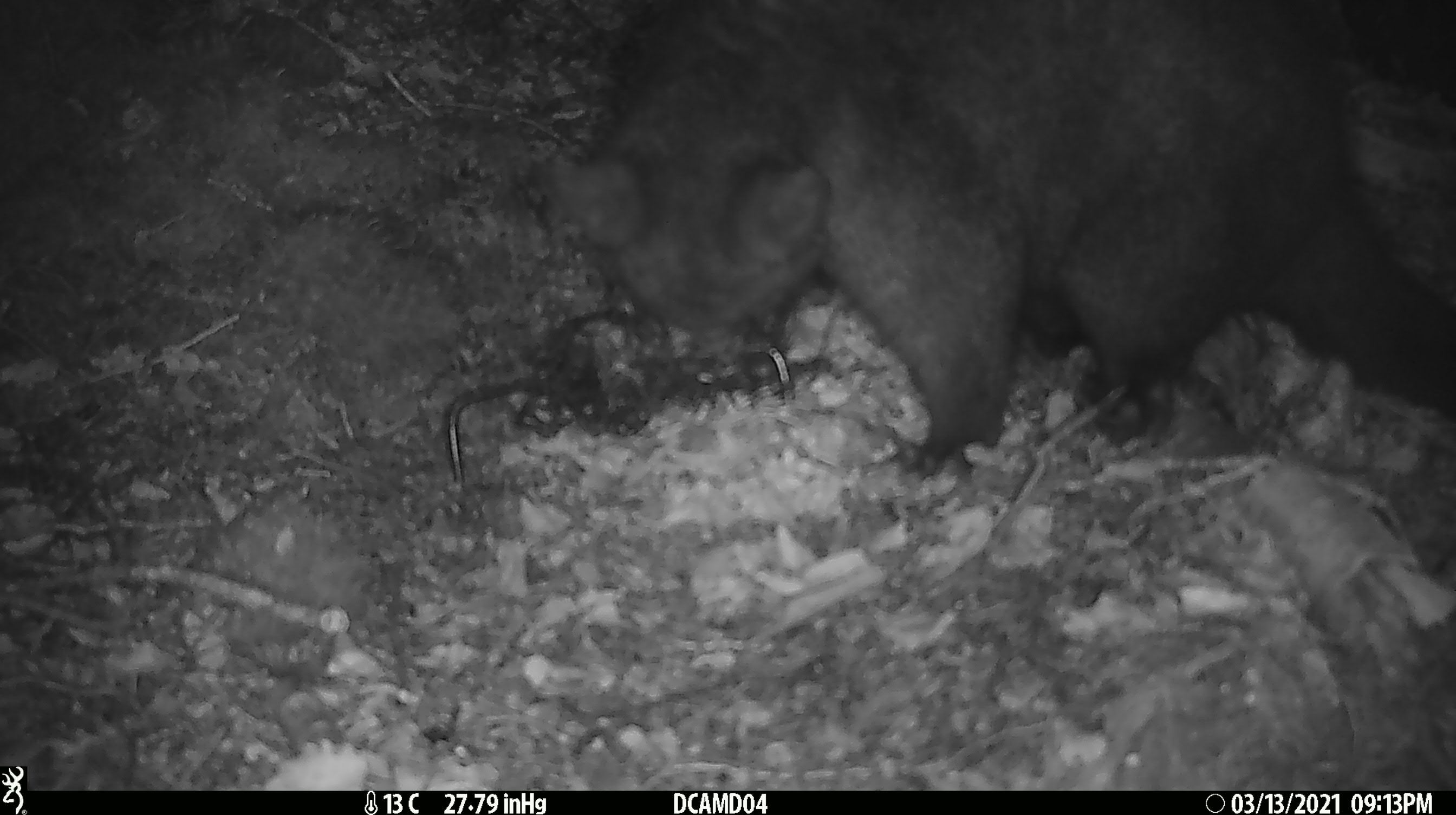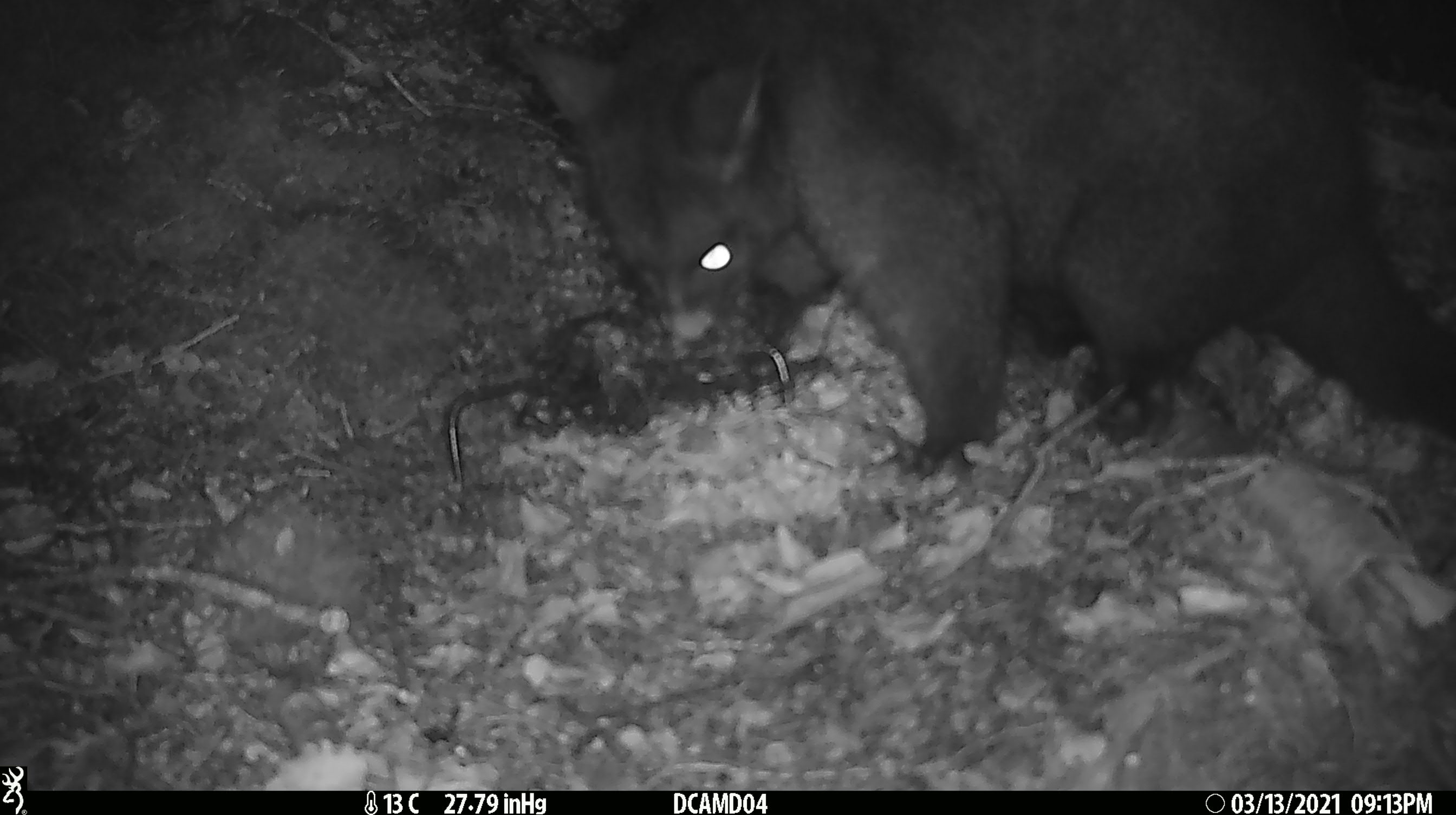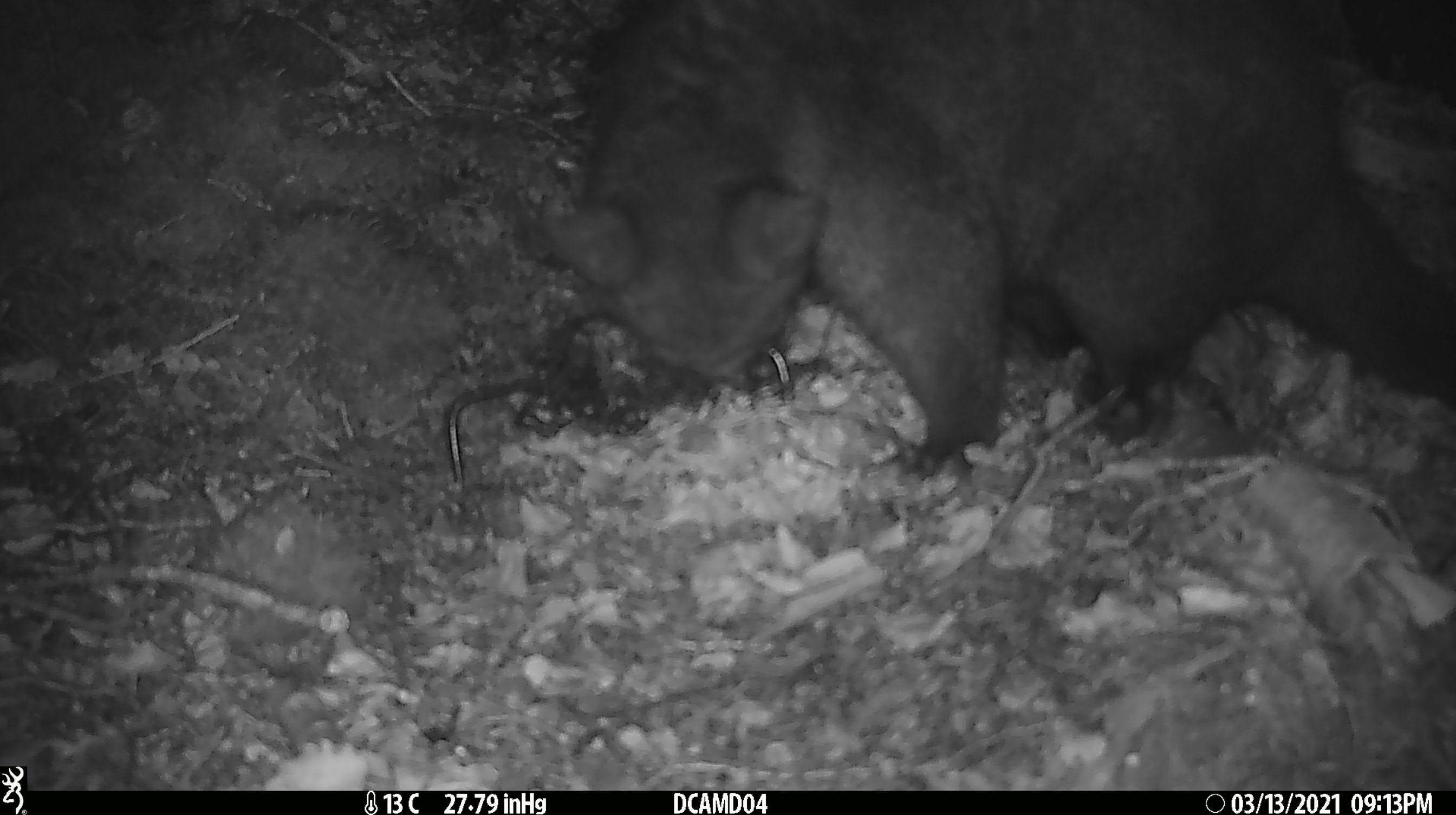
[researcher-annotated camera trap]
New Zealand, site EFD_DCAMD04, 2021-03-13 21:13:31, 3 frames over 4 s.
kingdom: Animalia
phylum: Chordata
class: Mammalia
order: Diprotodontia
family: Phalangeridae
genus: Trichosurus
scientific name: Trichosurus vulpecula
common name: common brushtail possum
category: possum